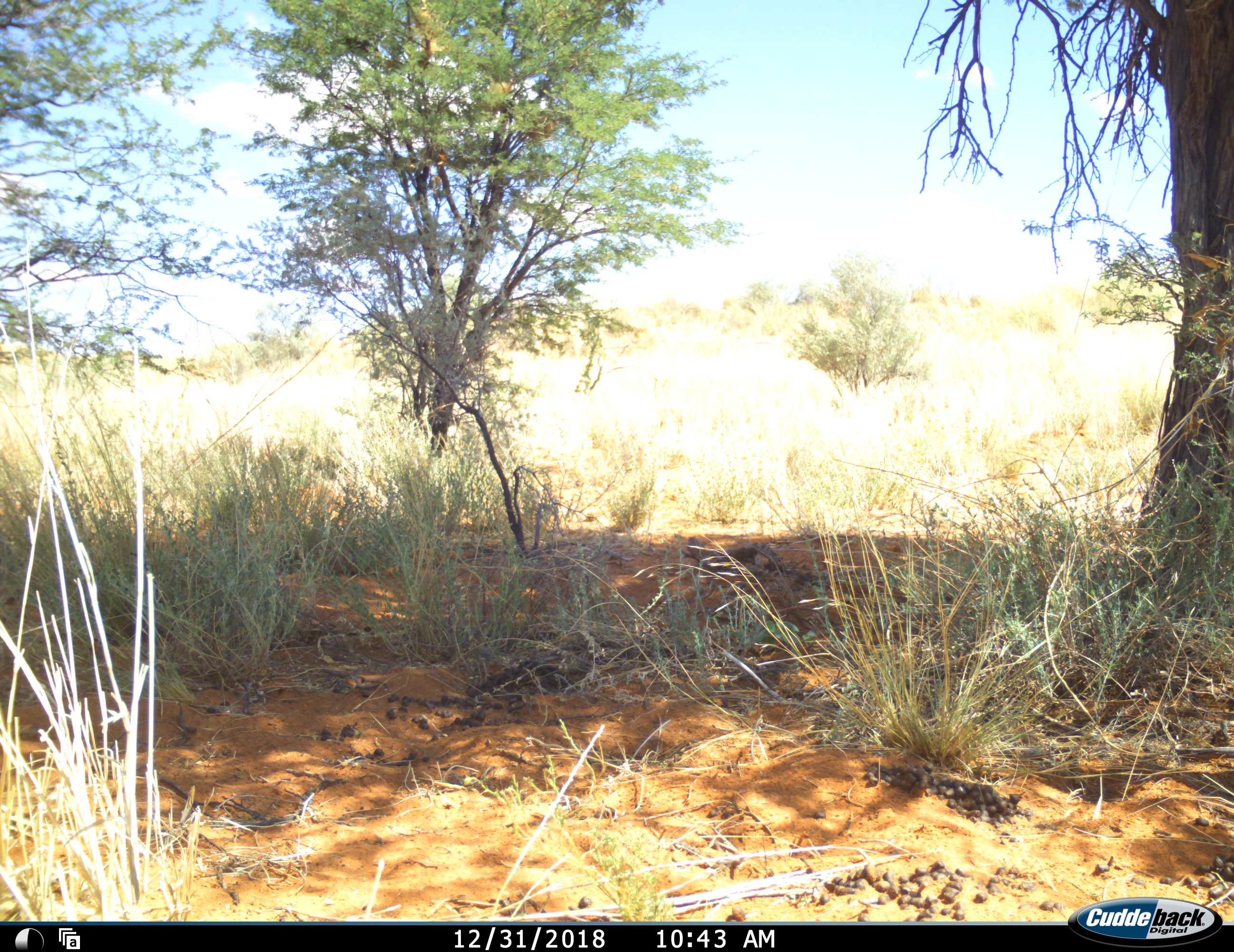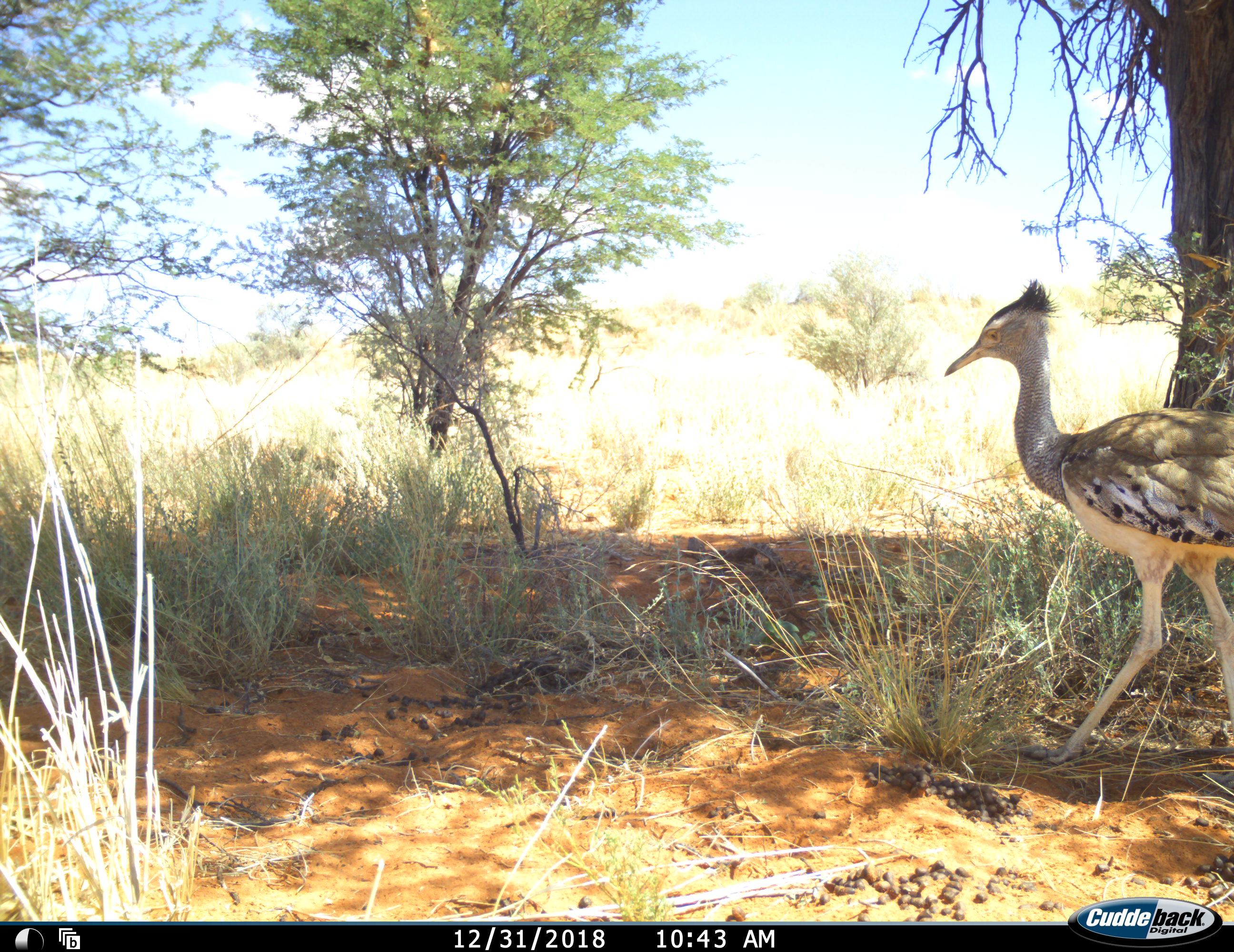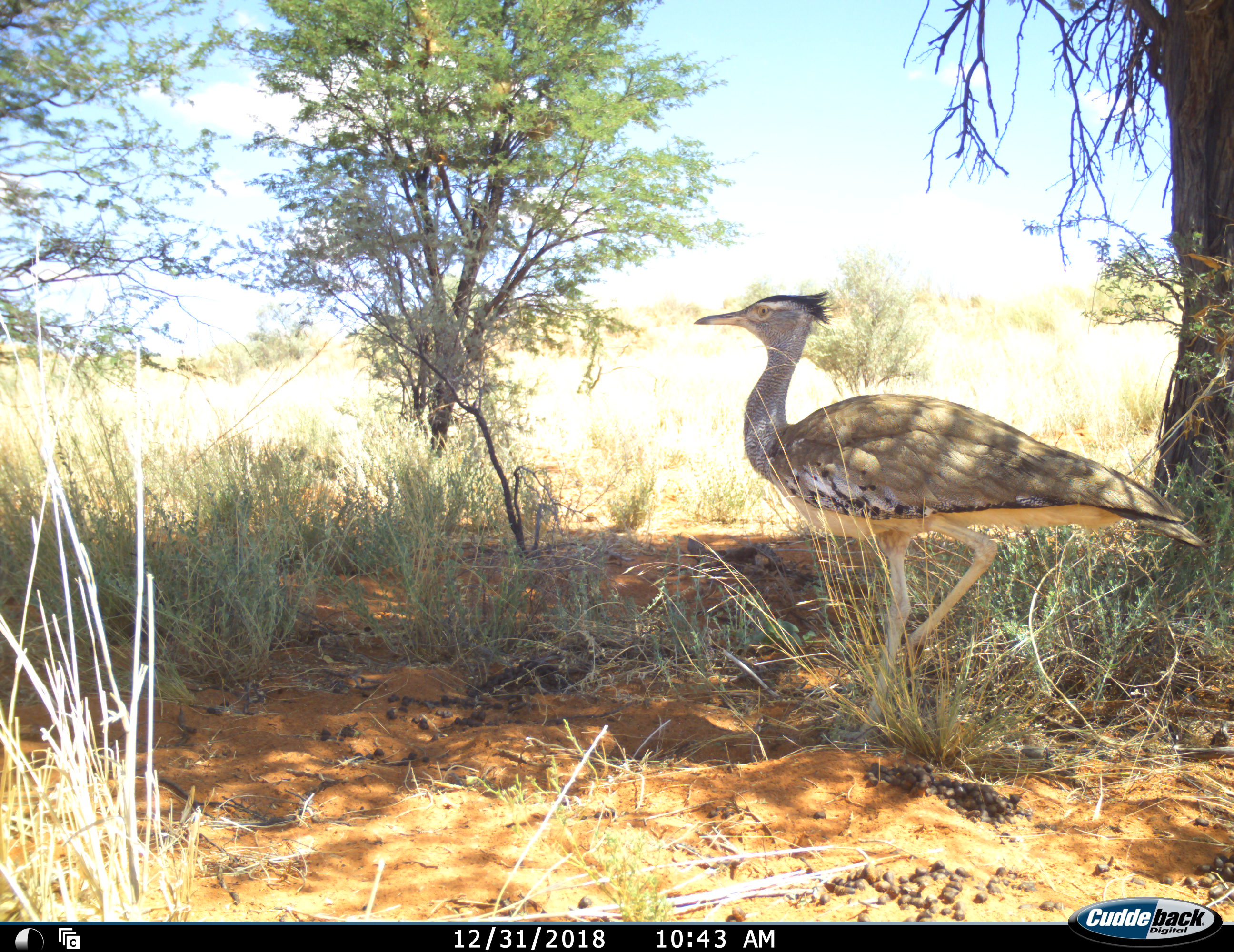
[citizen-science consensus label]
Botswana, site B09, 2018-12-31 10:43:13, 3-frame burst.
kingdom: Animalia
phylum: Chordata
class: Aves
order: Otidiformes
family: Otididae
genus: Ardeotis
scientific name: Ardeotis kori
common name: kori bustard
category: bustardkori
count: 1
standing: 10%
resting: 0%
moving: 90%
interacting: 0%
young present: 0%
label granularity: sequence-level